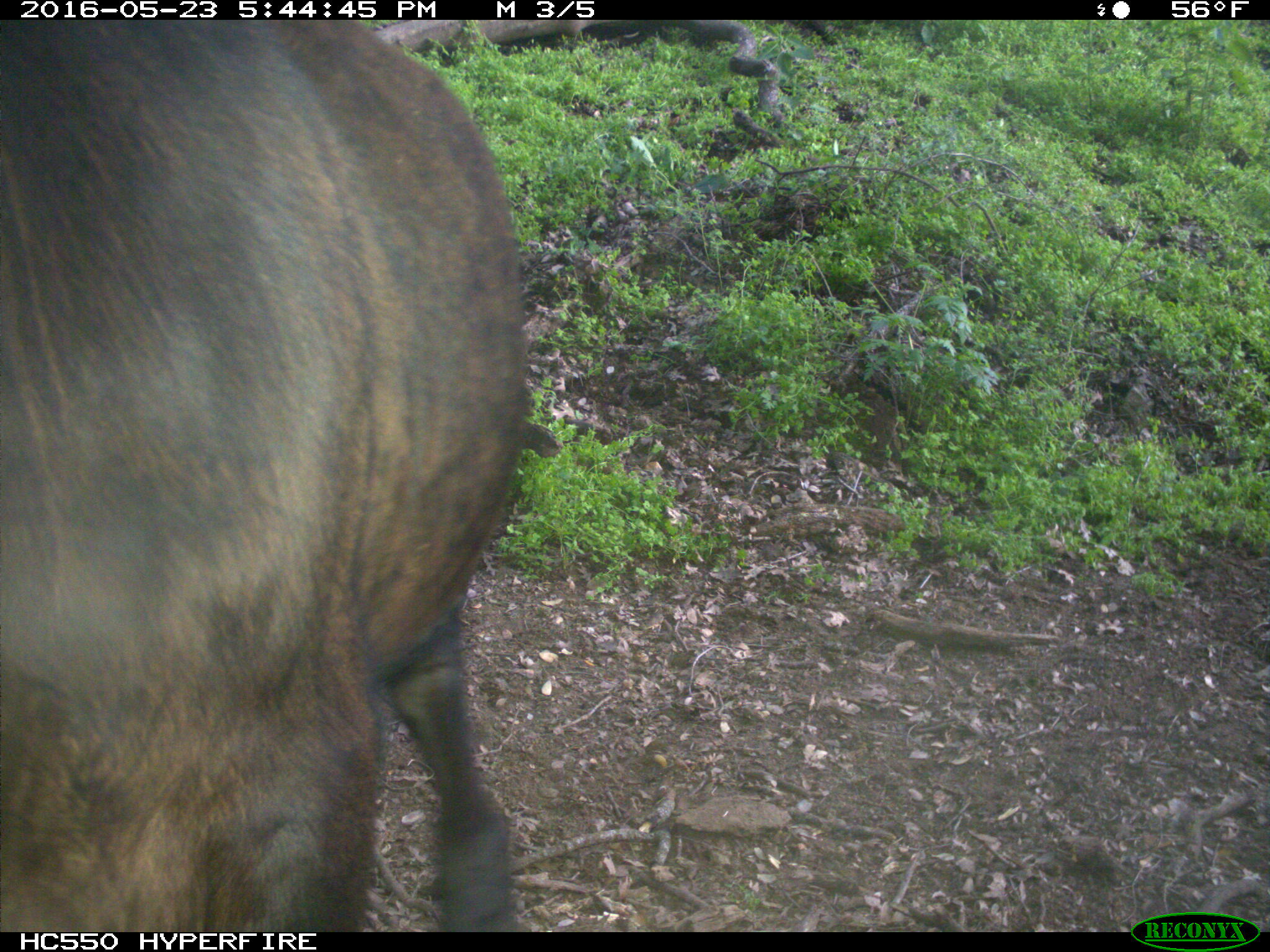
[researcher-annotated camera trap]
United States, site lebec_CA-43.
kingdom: Animalia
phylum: Chordata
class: Mammalia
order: Artiodactyla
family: Bovidae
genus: Bos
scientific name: Bos taurus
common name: domestic cow